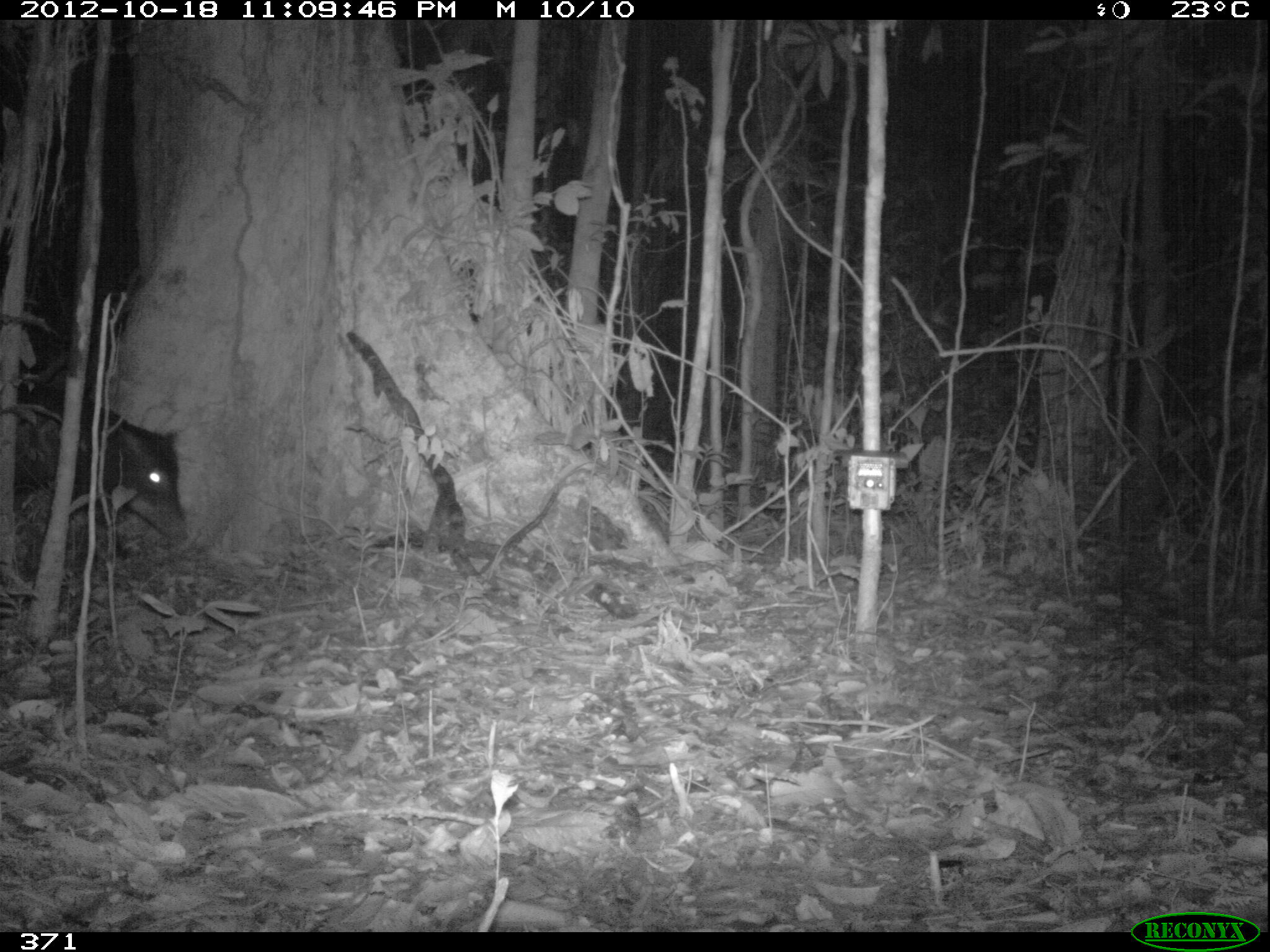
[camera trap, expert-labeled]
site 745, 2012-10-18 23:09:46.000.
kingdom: Animalia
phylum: Chordata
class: Mammalia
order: Artiodactyla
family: Tayassuidae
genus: Tayassu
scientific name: Tayassu pecari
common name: white-lipped peccary